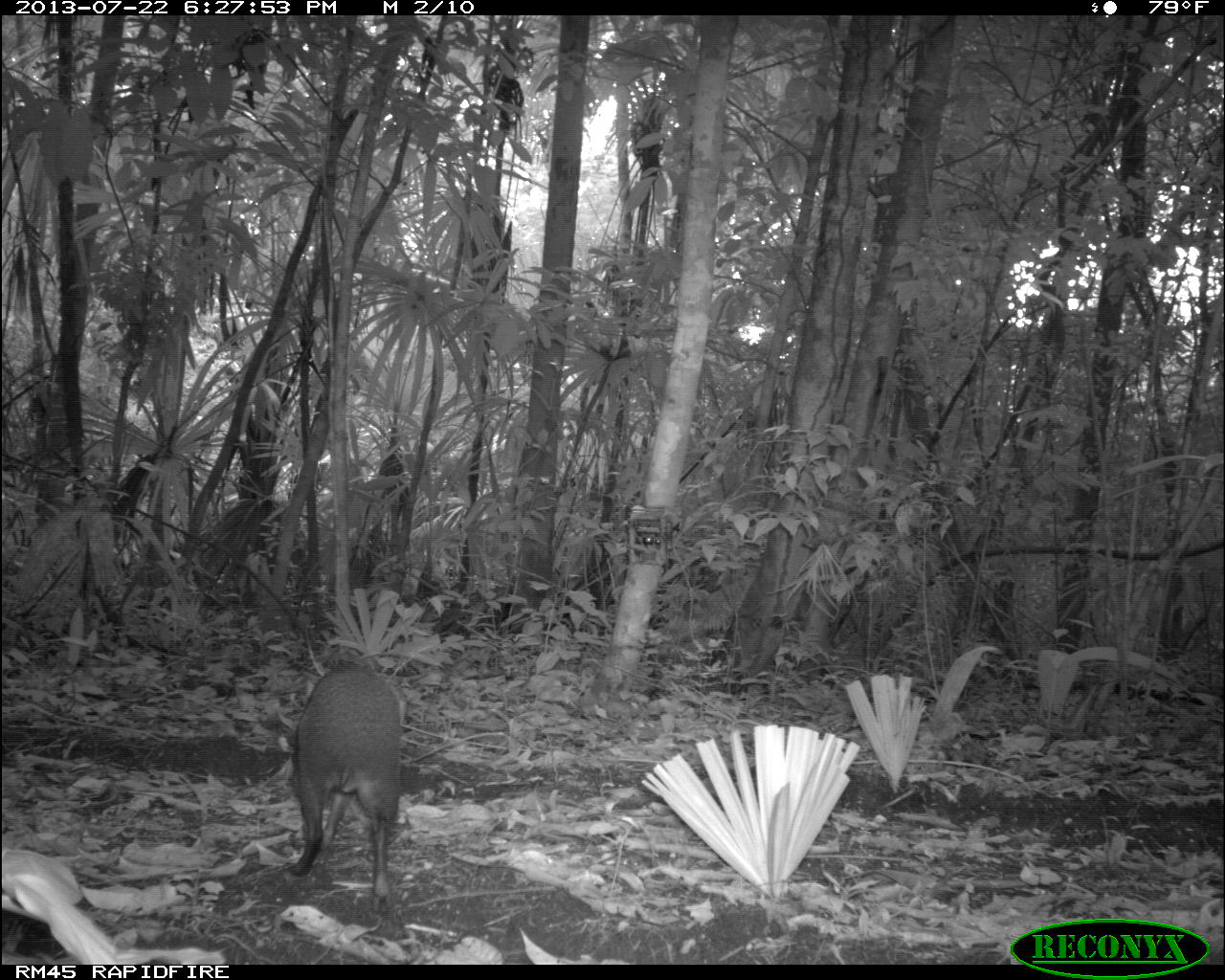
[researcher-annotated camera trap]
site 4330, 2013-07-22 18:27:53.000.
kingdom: Animalia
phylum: Chordata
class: Mammalia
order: Rodentia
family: Dasyproctidae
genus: Dasyprocta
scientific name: Dasyprocta punctata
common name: central american agouti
Dasyprocta punctata (central american agouti), count 1.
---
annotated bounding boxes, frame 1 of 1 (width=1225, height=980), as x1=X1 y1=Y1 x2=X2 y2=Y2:
dasyprocta punctata: x1=287 y1=663 x2=404 y2=915